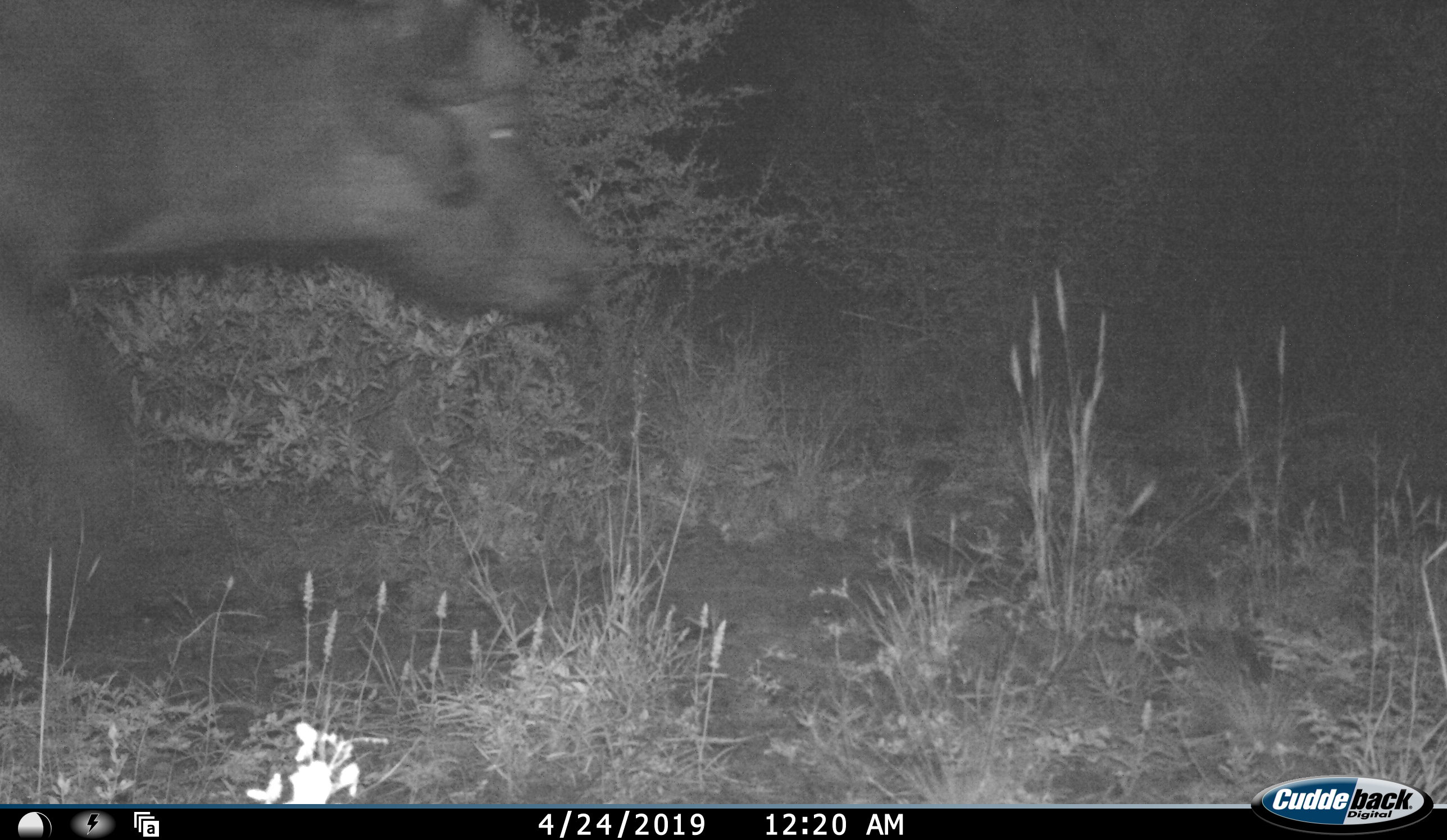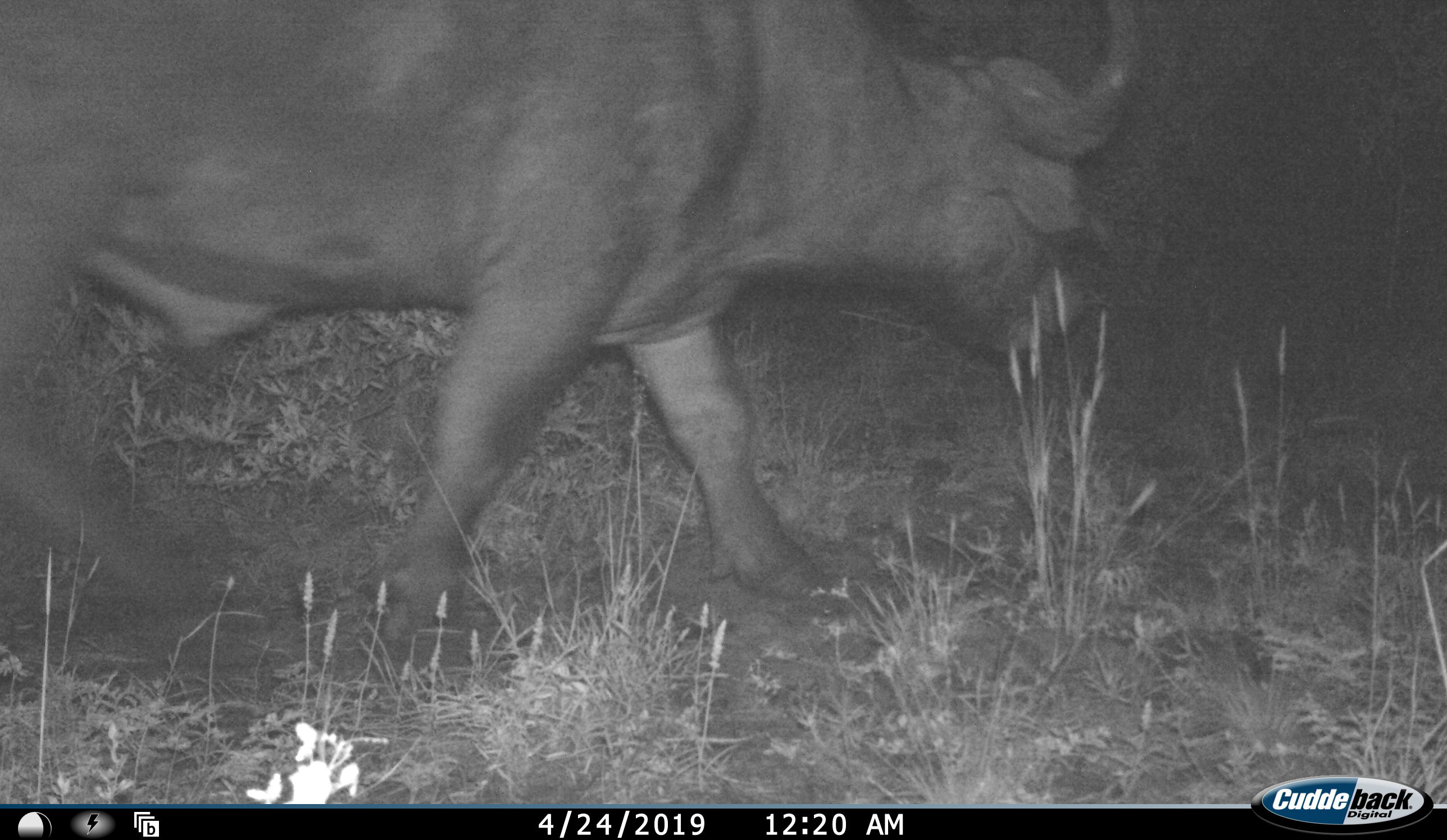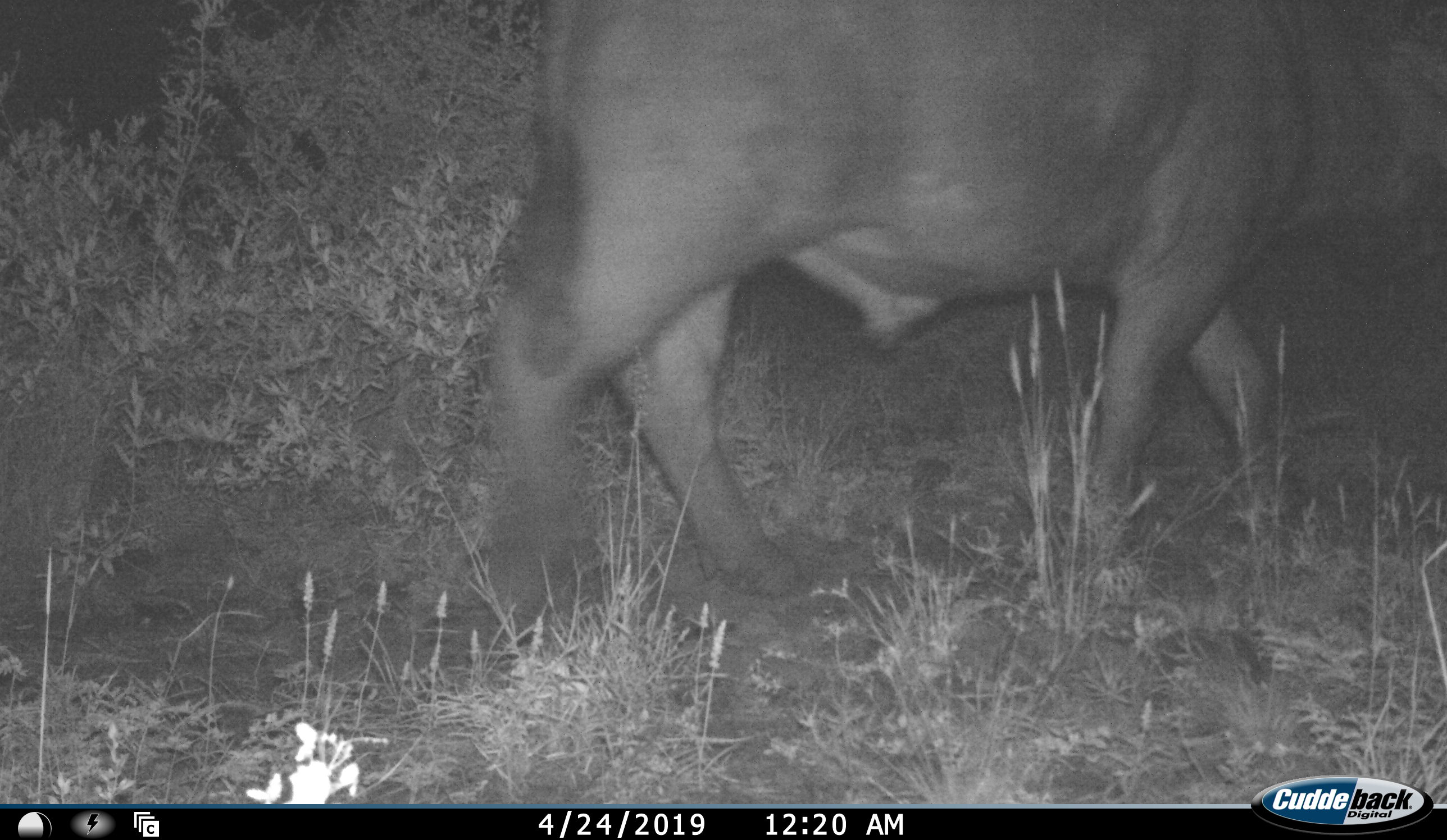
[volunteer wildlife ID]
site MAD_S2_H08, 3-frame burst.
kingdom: Animalia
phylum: Chordata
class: Mammalia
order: Artiodactyla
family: Bovidae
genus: Syncerus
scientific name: Syncerus caffer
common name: african buffalo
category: buffalo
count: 1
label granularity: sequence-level